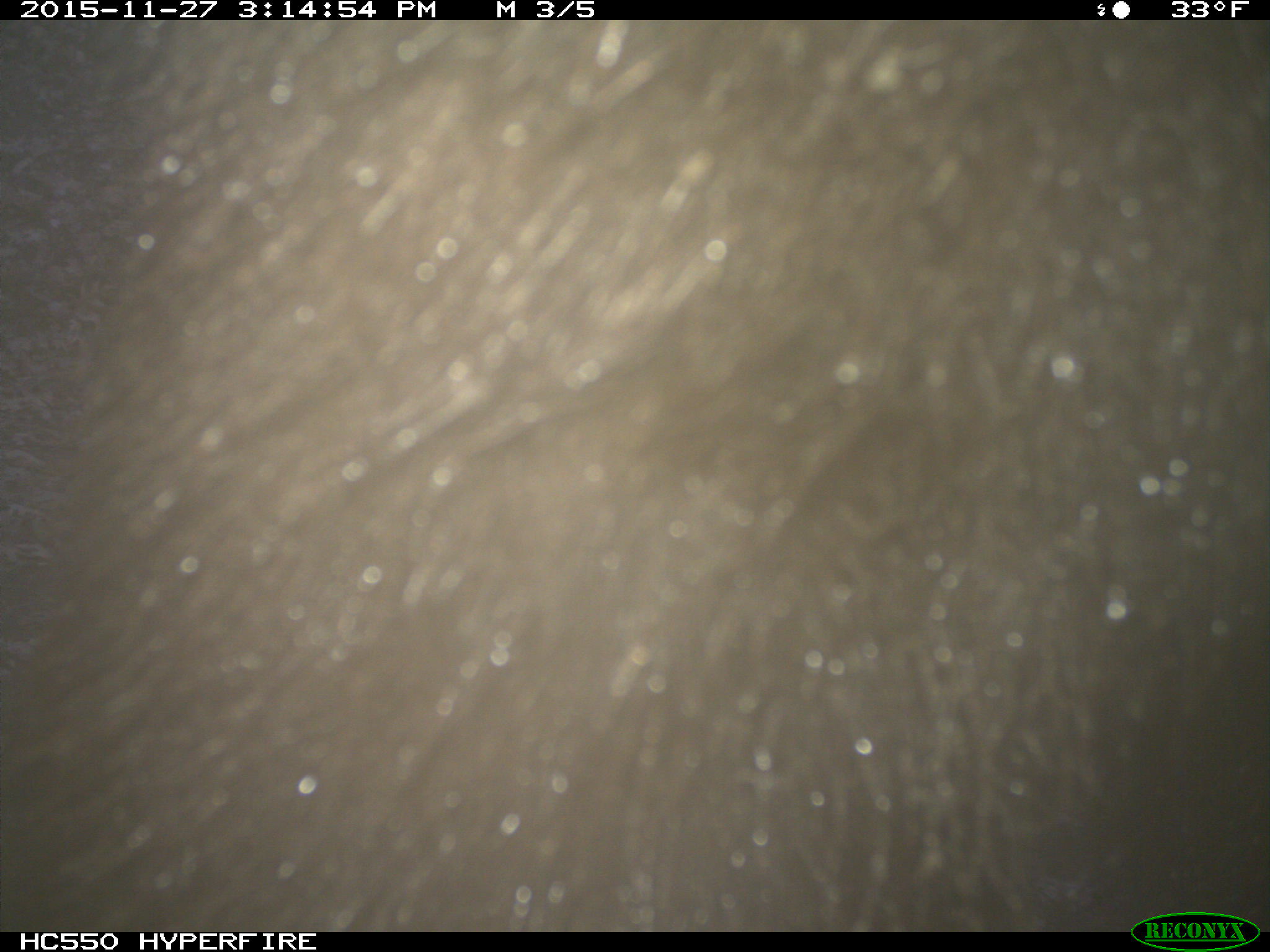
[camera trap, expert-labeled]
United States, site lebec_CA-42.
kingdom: Animalia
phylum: Chordata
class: Mammalia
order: Carnivora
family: Ursidae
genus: Ursus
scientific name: Ursus americanus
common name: american black bear